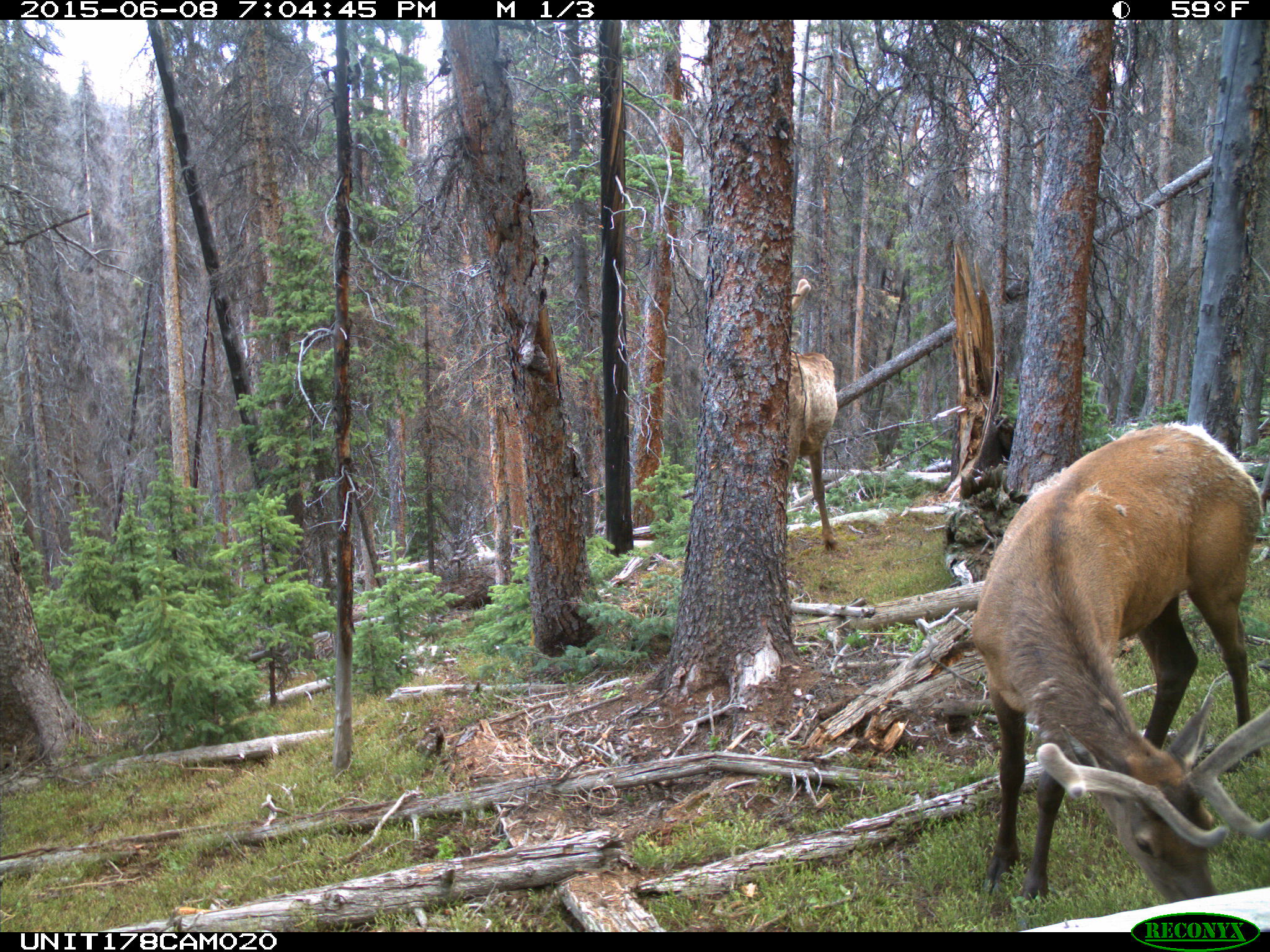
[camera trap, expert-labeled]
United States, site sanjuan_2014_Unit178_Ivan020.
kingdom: Animalia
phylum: Chordata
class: Mammalia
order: Artiodactyla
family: Cervidae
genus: Cervus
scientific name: Cervus elaphus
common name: red deer